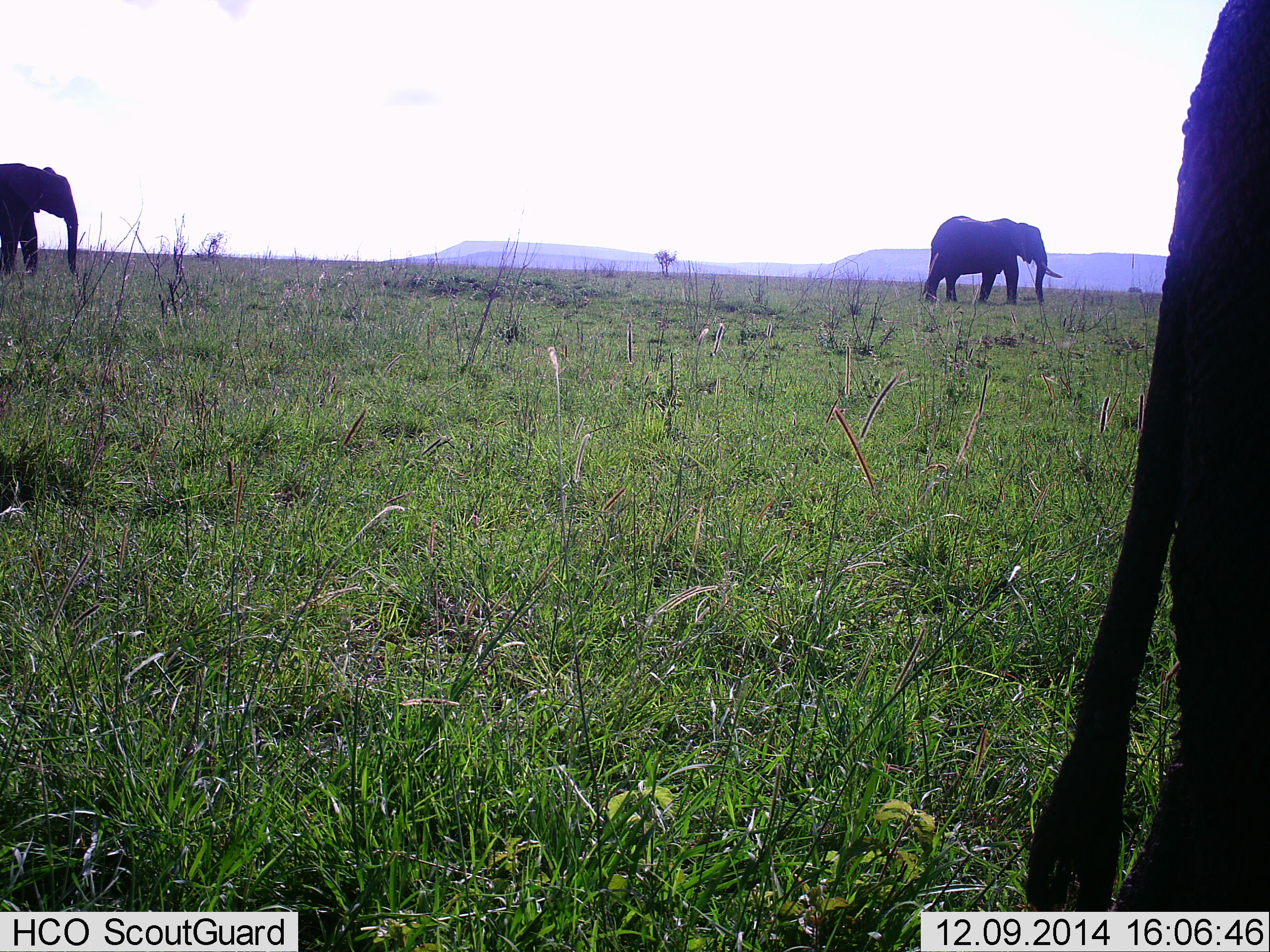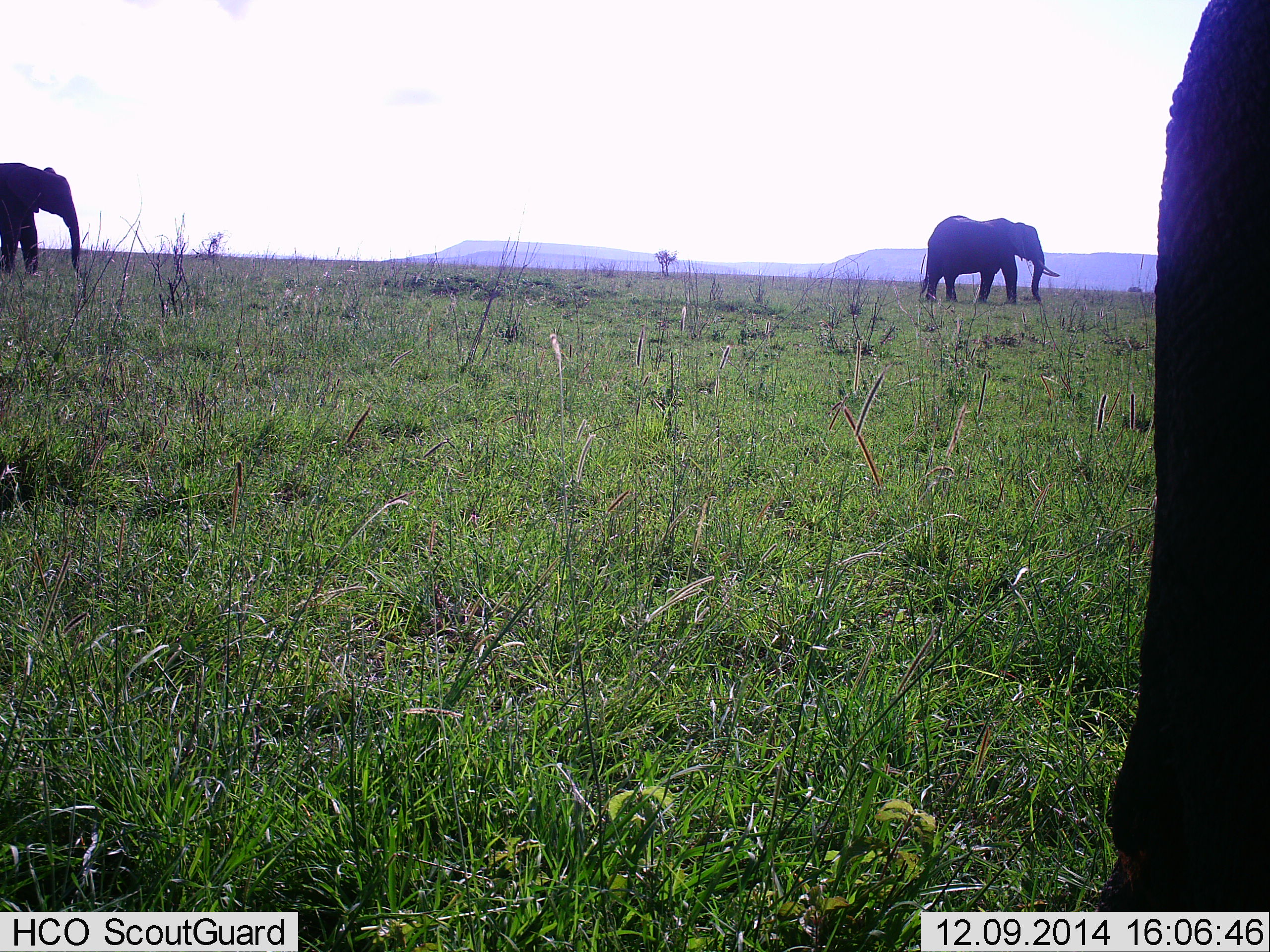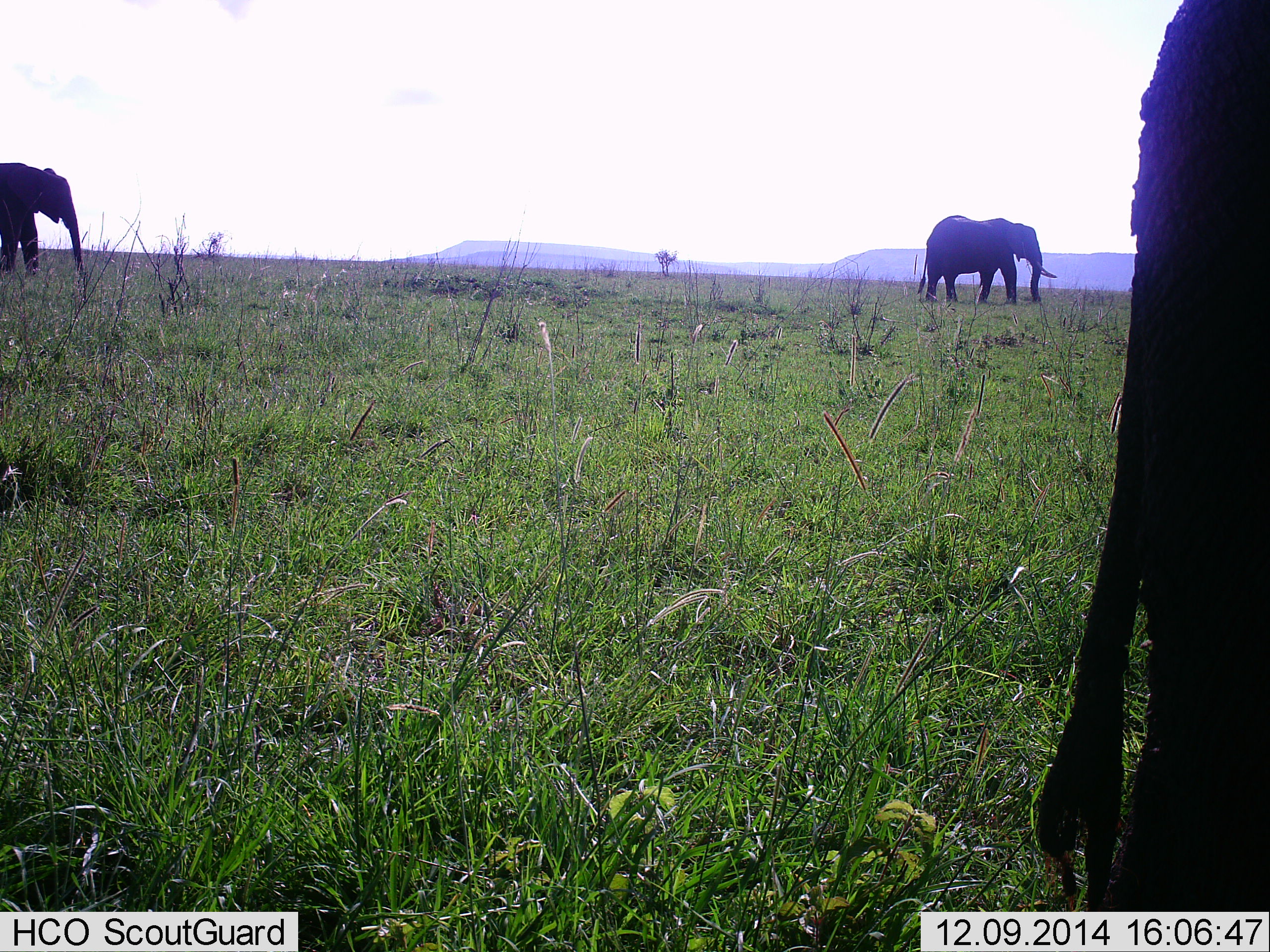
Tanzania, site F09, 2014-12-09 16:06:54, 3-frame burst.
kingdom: Animalia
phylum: Chordata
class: Mammalia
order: Proboscidea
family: Elephantidae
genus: Loxodonta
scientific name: Loxodonta africana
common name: african bush elephant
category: elephant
Elephant (african bush elephant) (Loxodonta africana), count 3. Behavior (volunteer vote fractions): standing 70%, resting 0%, moving 50%, interacting 0%. Young present (vote fraction): 0%. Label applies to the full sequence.